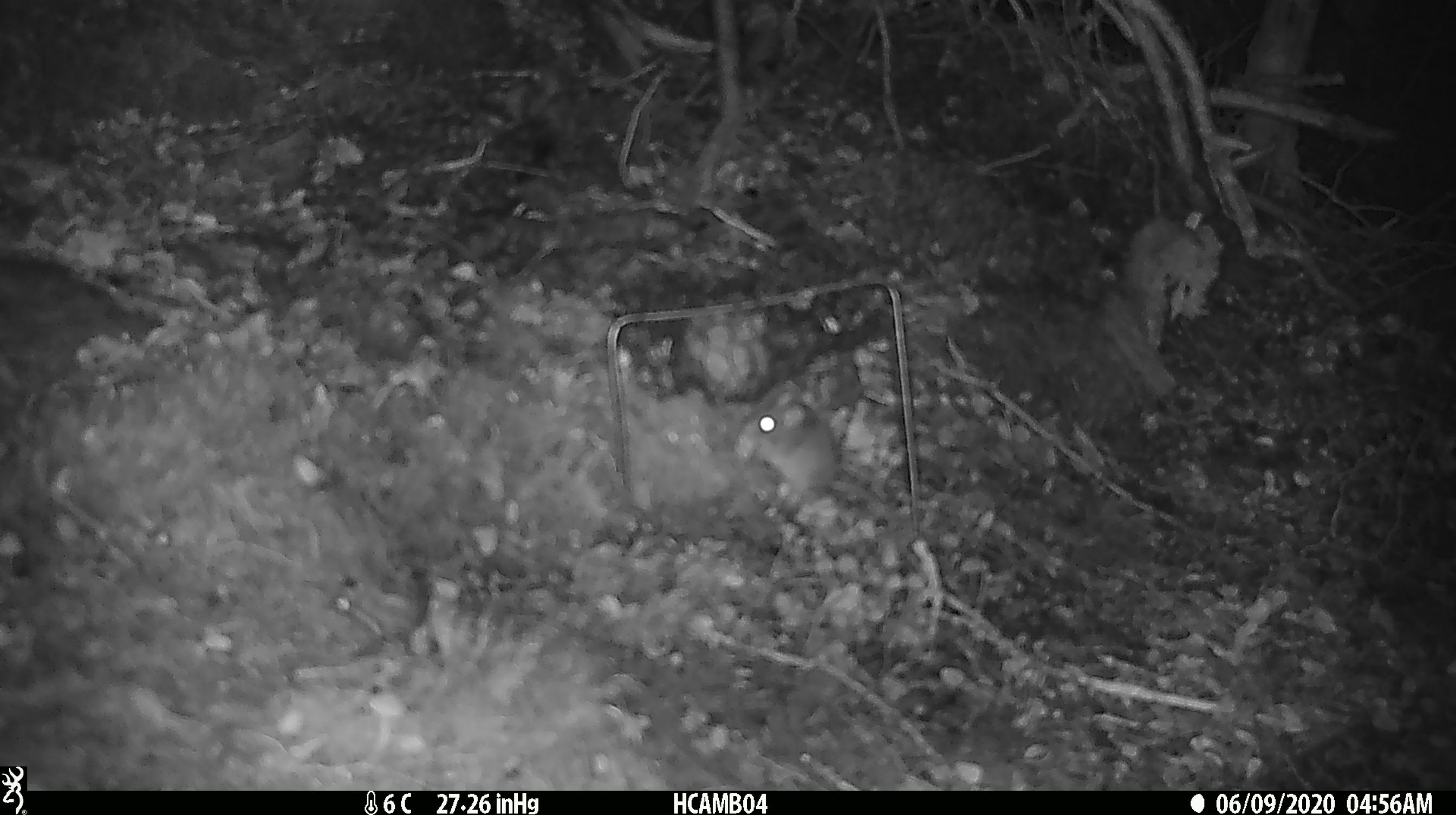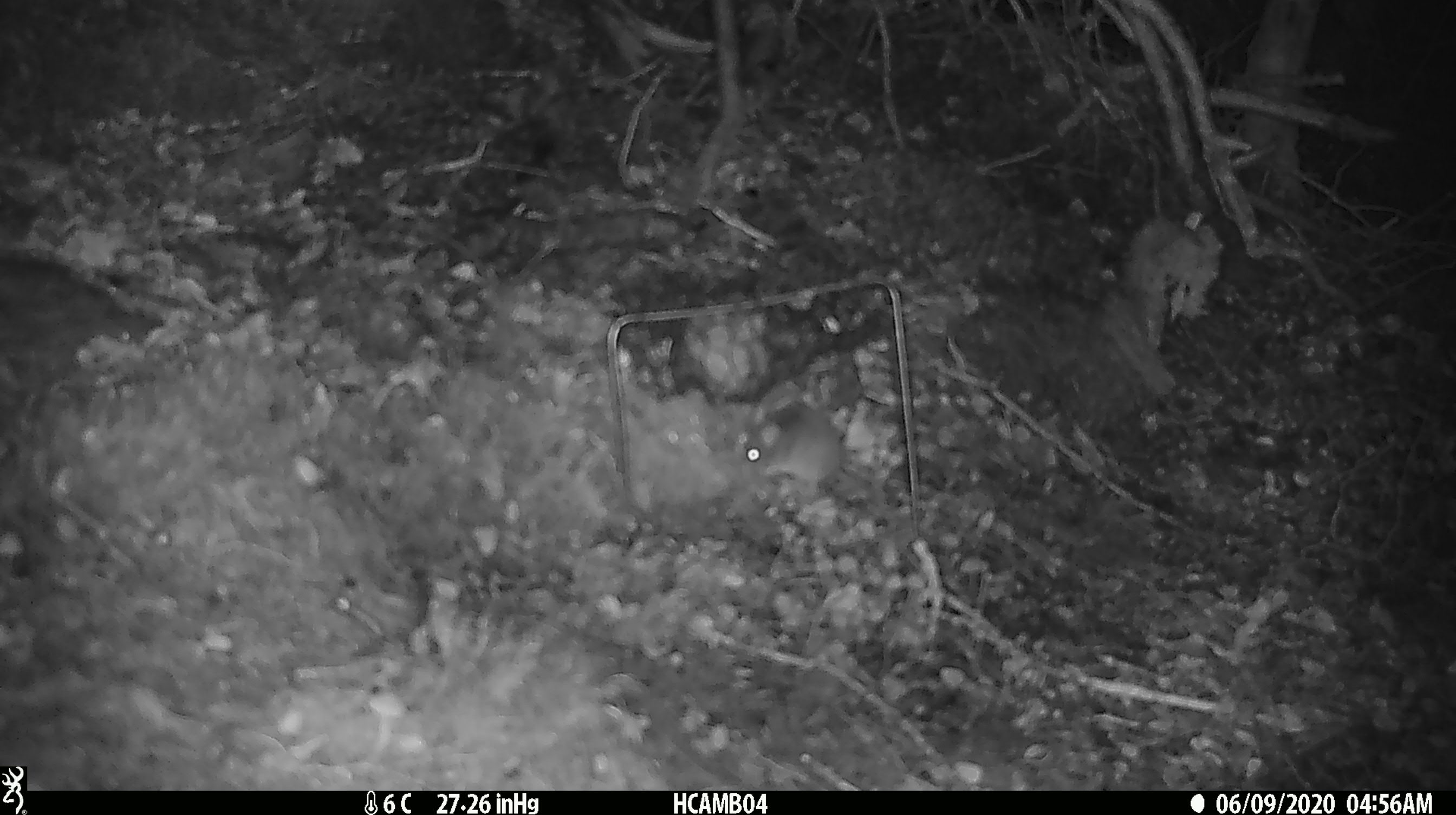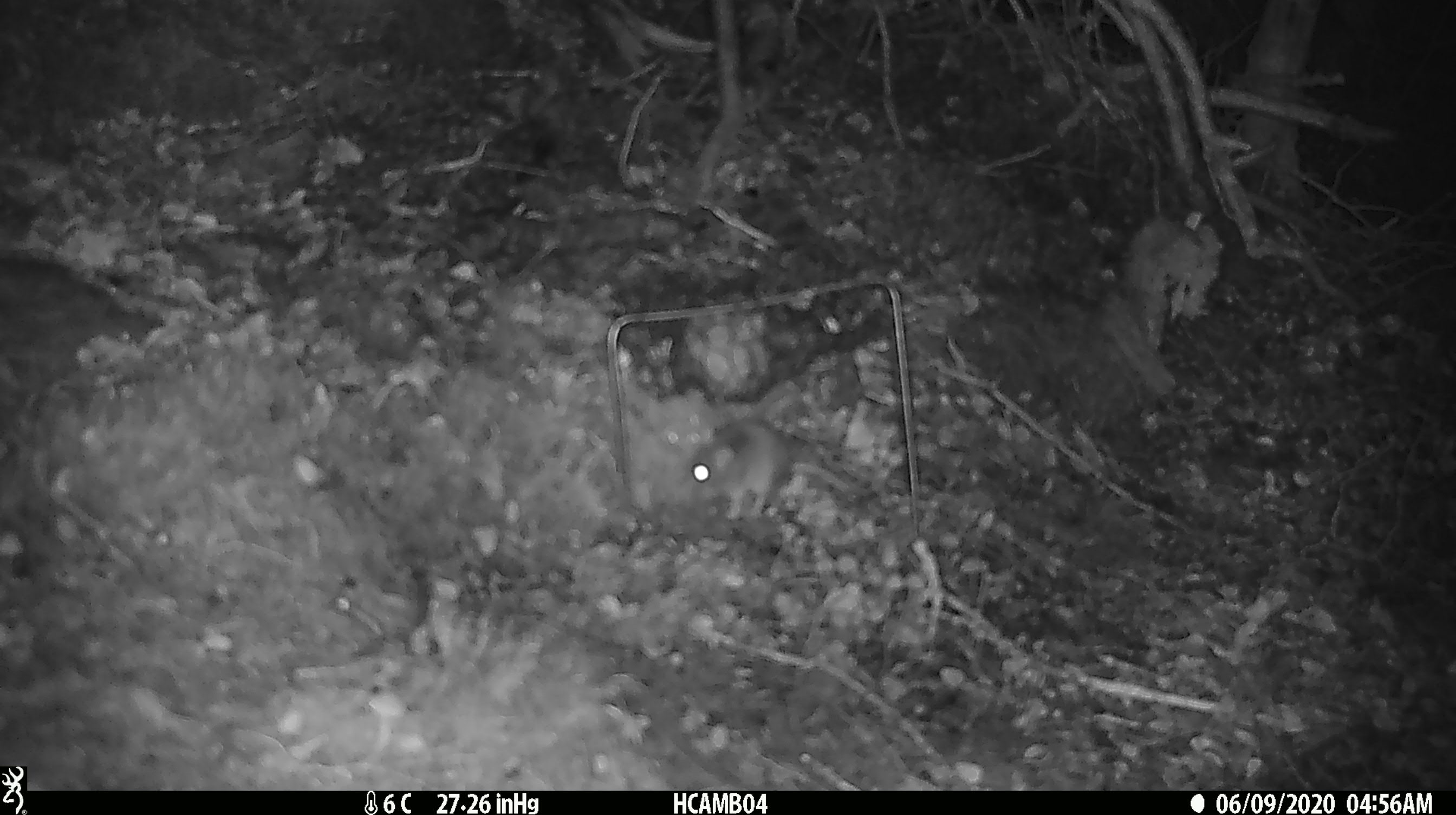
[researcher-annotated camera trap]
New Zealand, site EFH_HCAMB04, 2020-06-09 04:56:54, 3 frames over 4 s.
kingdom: Animalia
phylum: Chordata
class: Mammalia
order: Rodentia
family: Muridae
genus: Mus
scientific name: Mus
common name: mouse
Mouse (Mus).